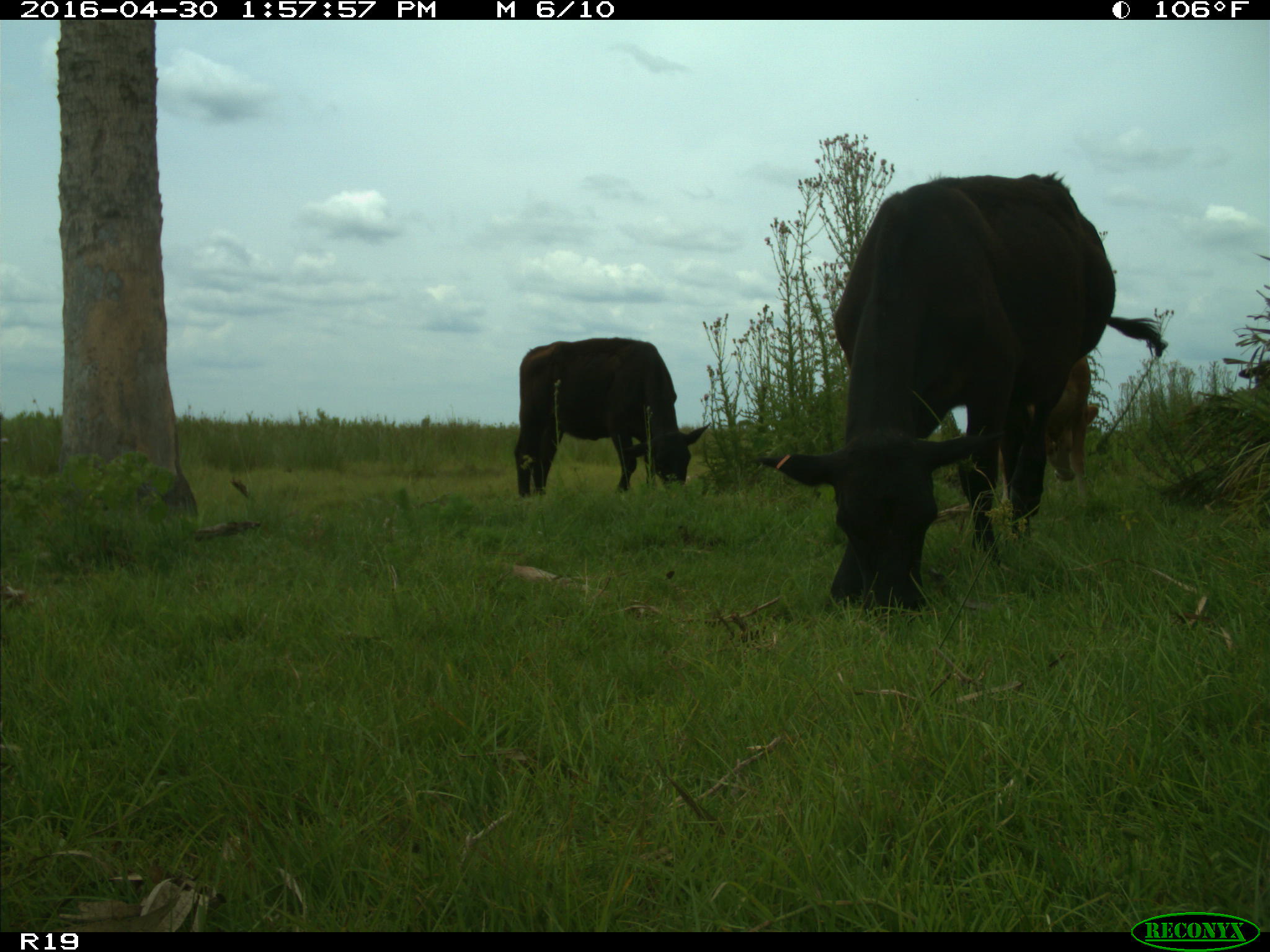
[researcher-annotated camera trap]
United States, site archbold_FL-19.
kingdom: Animalia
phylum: Chordata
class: Mammalia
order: Artiodactyla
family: Bovidae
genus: Bos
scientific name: Bos taurus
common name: domestic cow